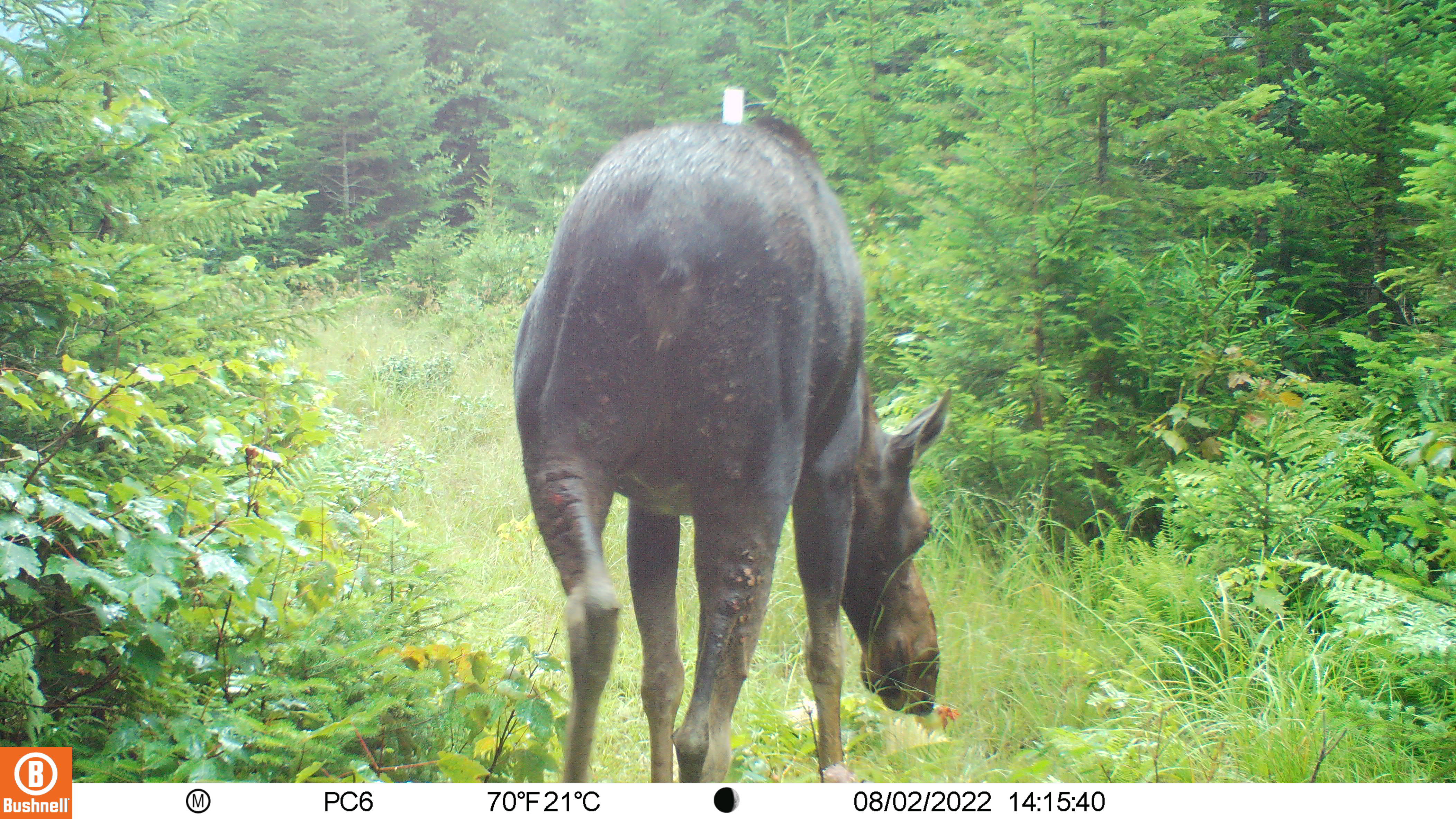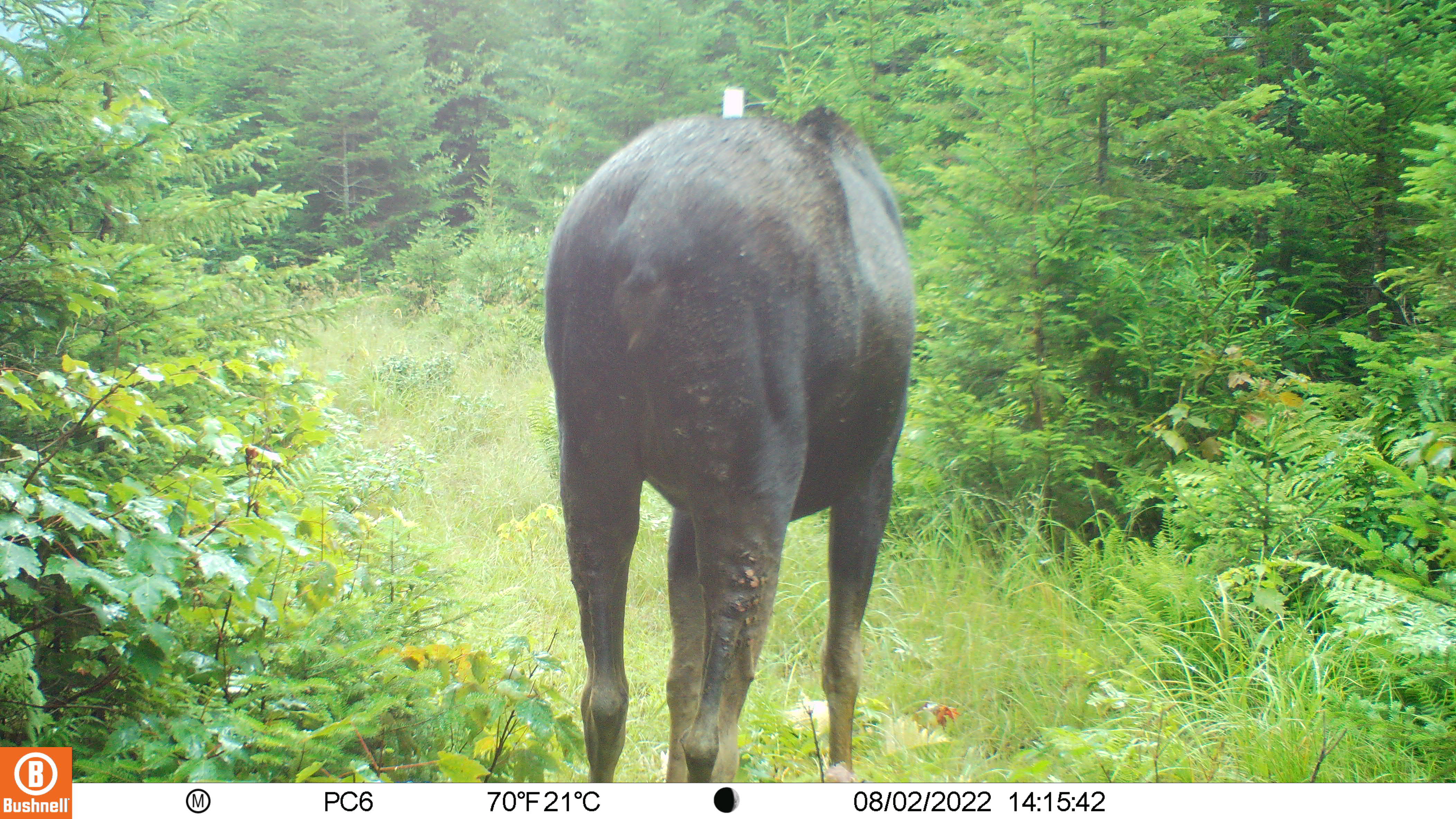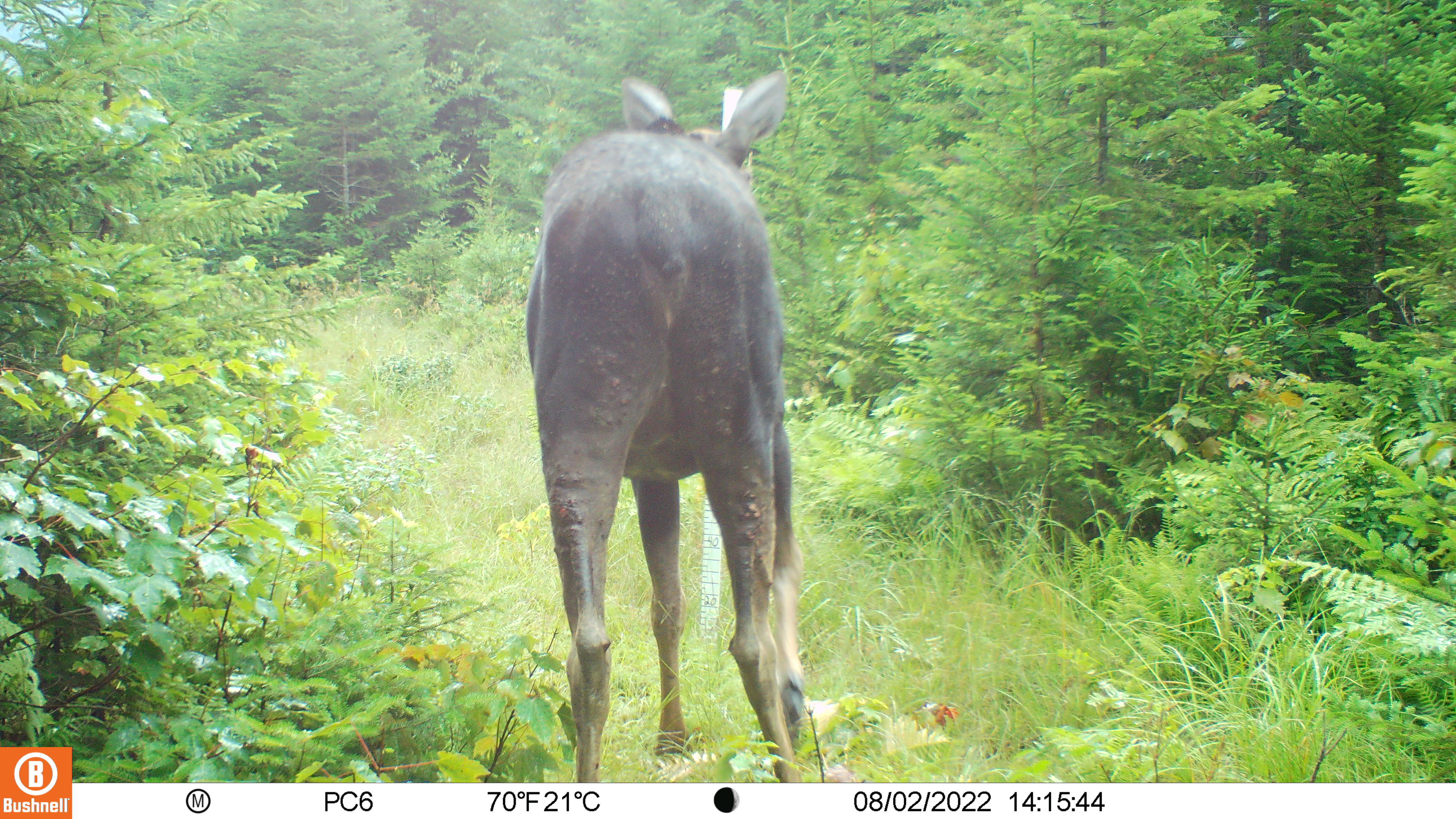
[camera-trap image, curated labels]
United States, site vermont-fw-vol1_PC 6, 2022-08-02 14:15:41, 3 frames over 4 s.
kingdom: Animalia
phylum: Chordata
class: Mammalia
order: Artiodactyla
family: Cervidae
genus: Alces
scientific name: Alces alces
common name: moose